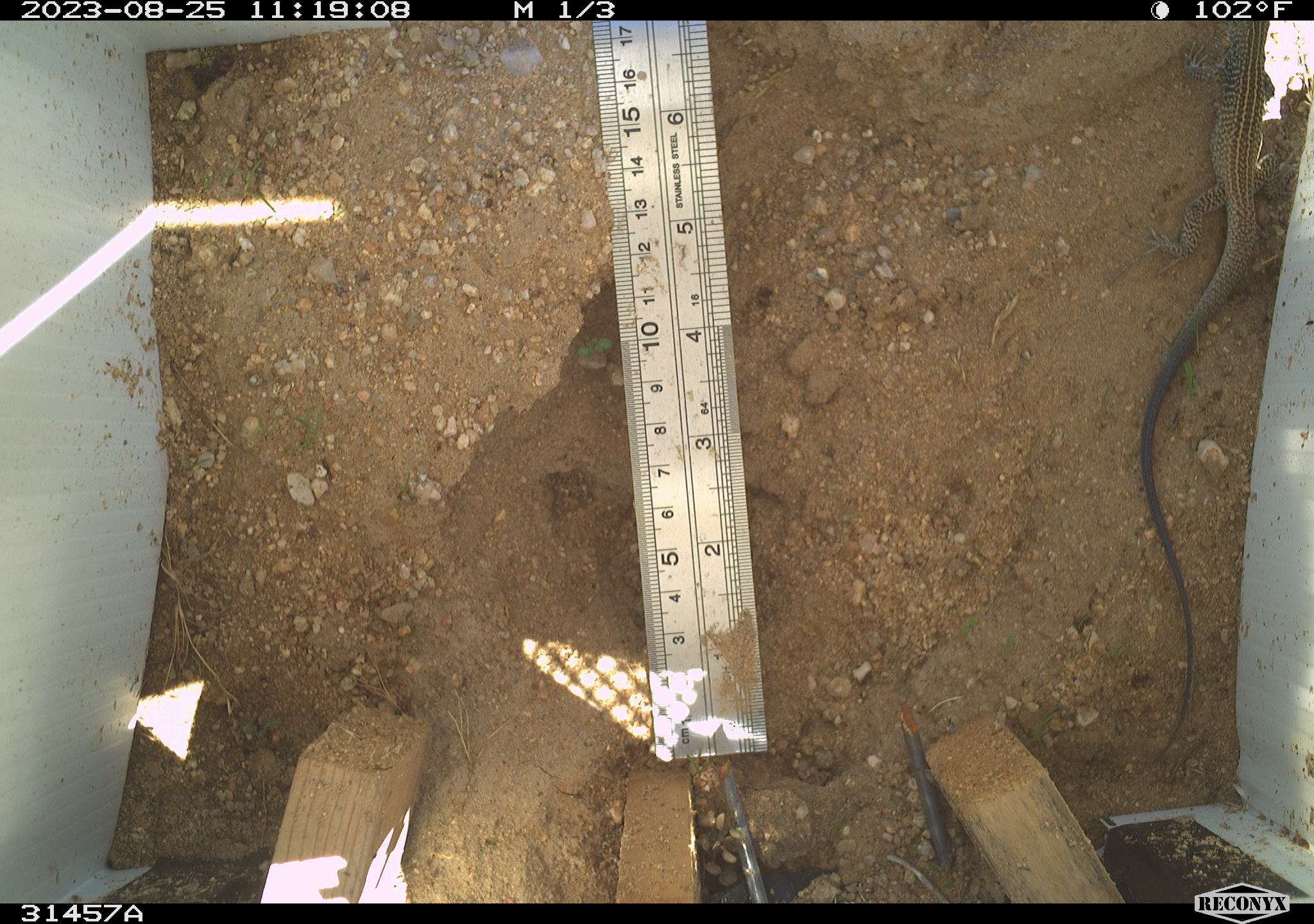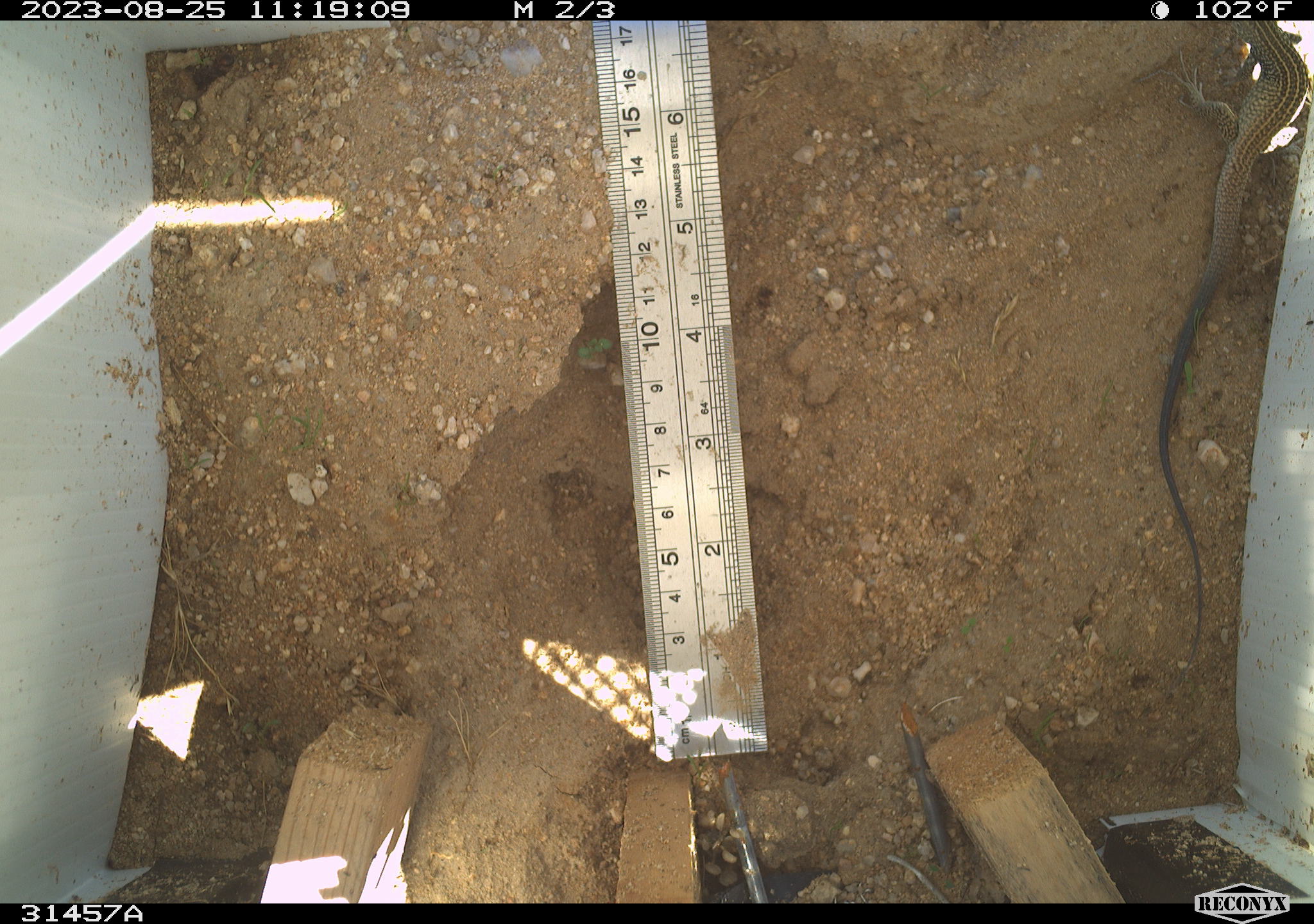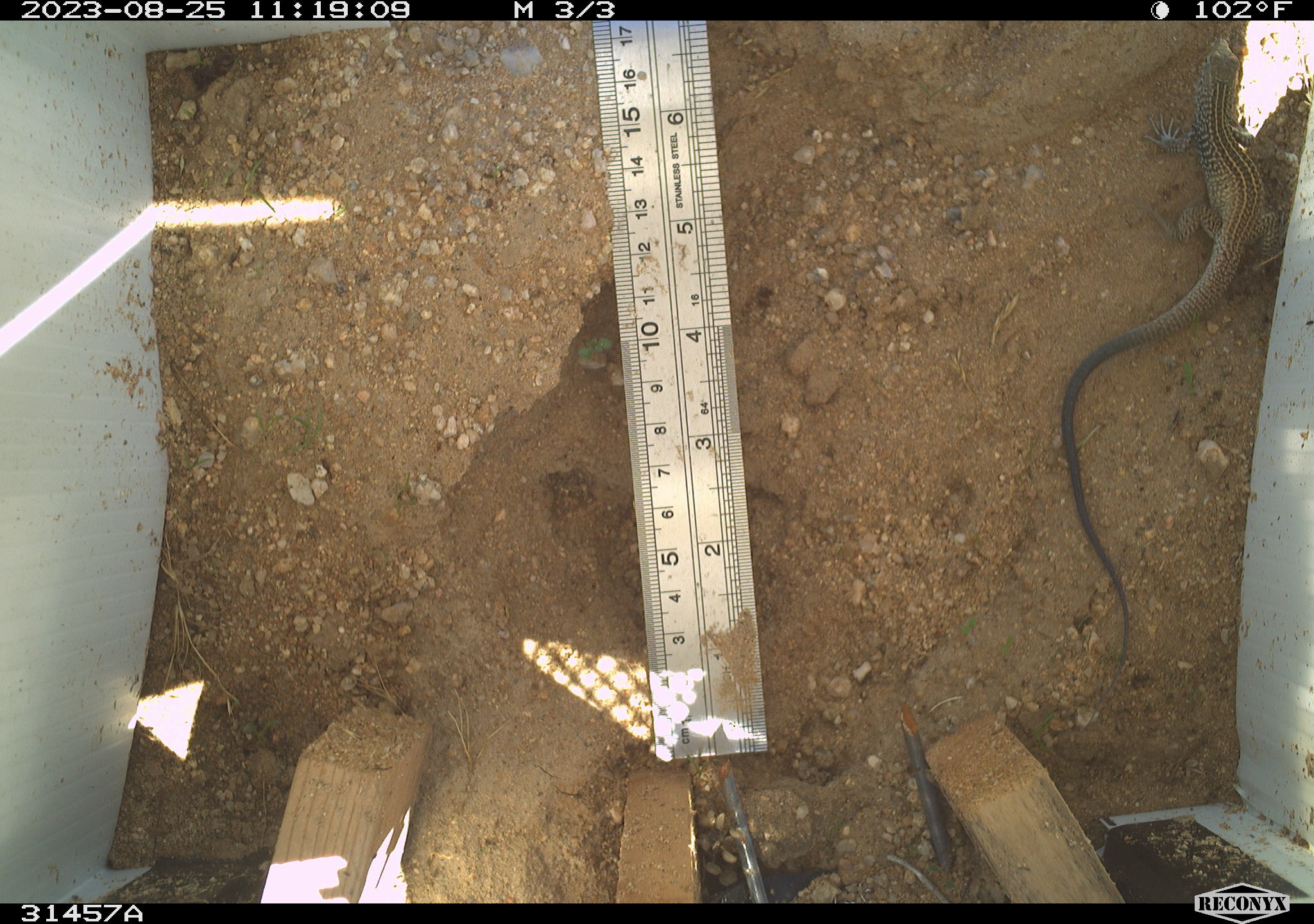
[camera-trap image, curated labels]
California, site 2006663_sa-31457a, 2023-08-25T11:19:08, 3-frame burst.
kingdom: Animalia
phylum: Chordata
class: Reptilia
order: Squamata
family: Teiidae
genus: Aspidoscelis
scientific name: Aspidoscelis tigris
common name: western whiptail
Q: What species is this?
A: Western whiptail (Aspidoscelis tigris).